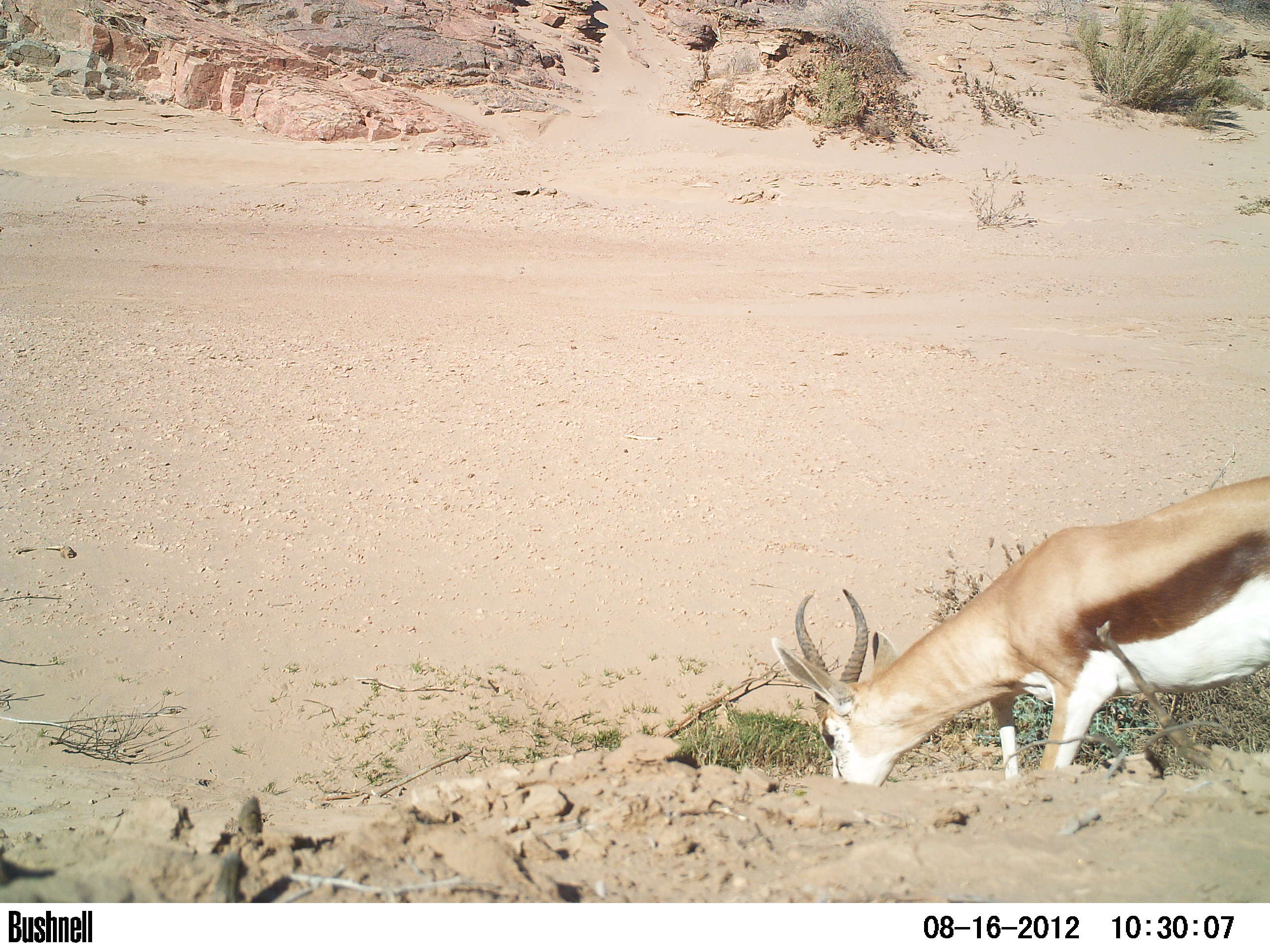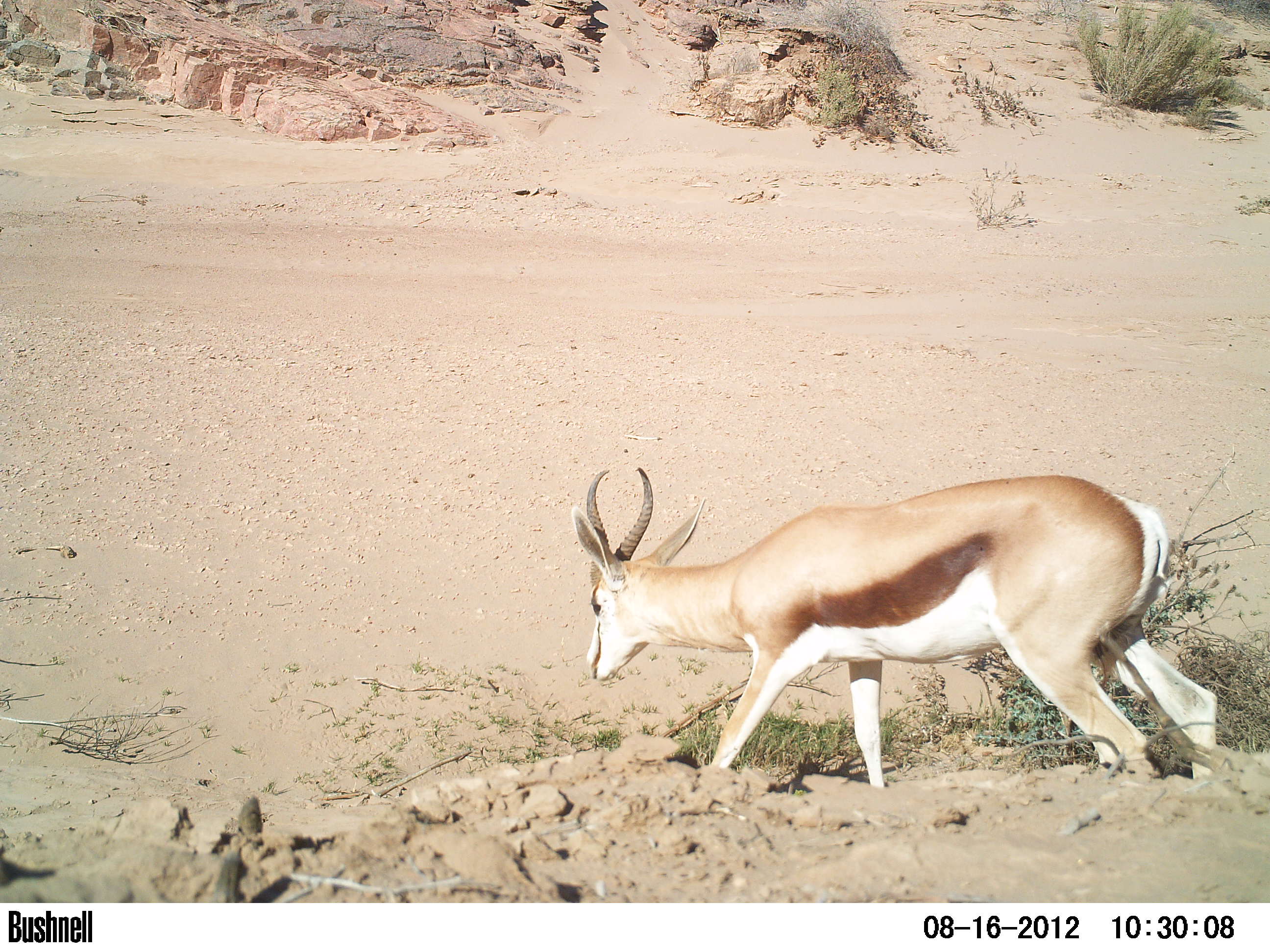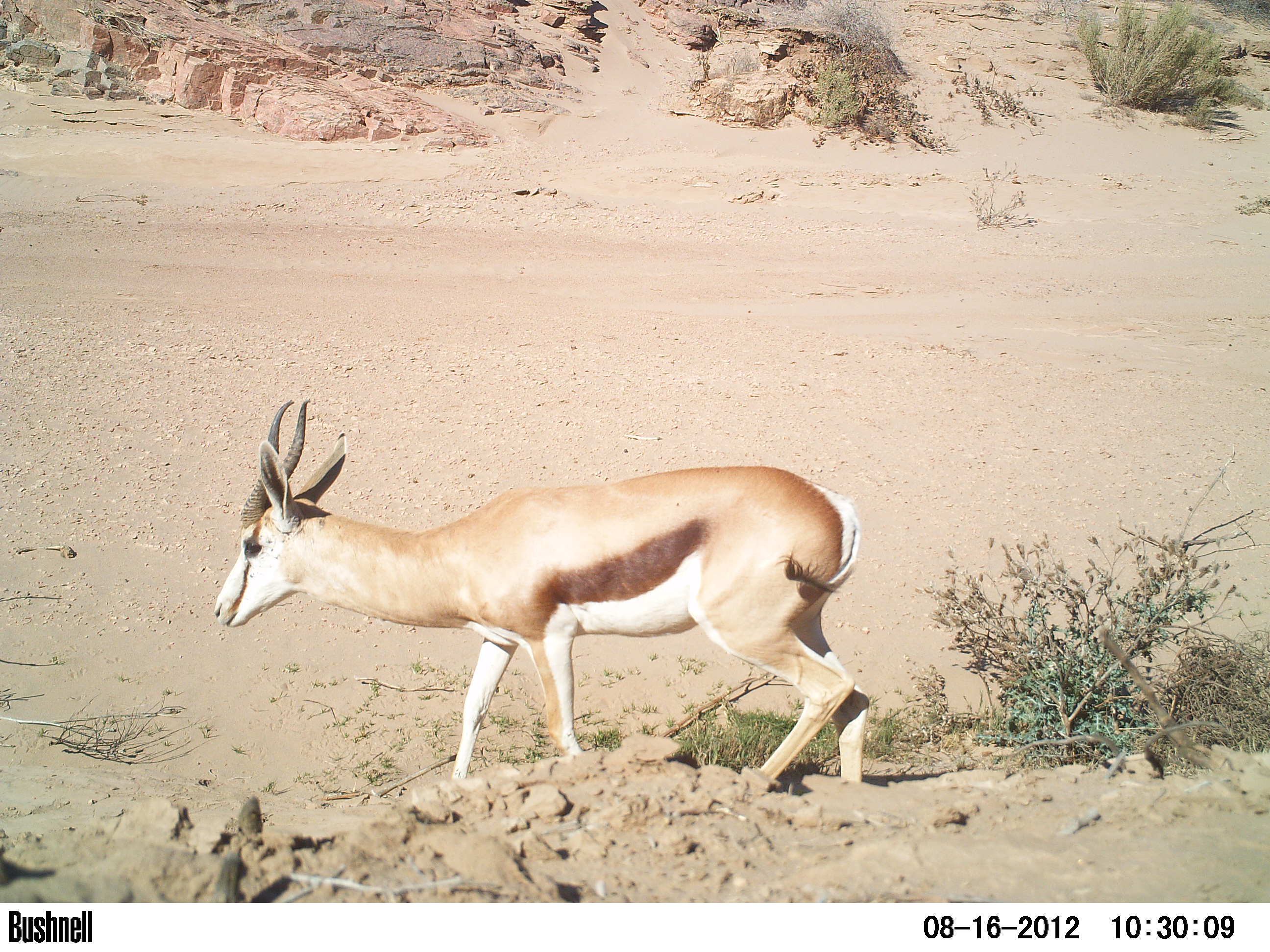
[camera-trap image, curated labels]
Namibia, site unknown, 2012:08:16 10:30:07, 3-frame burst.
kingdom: Animalia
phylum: Chordata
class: Mammalia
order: Artiodactyla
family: Bovidae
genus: Antidorcas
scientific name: Antidorcas marsupialis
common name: springbok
Antidorcas marsupialis (springbok).